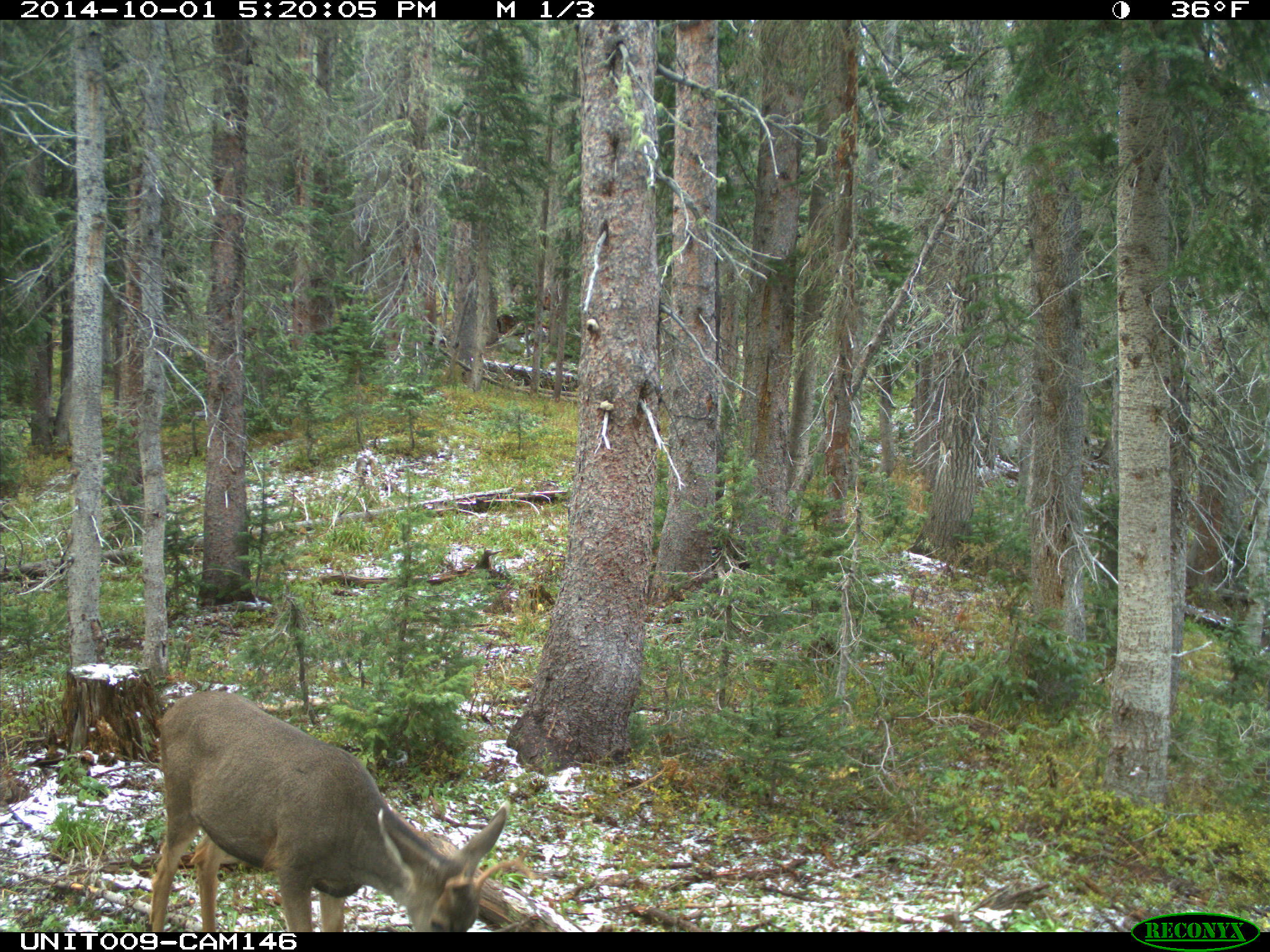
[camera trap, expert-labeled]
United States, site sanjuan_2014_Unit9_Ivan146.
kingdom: Animalia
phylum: Chordata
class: Mammalia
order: Artiodactyla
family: Cervidae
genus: Odocoileus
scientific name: Odocoileus hemionus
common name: mule deer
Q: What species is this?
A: Odocoileus hemionus (mule deer).